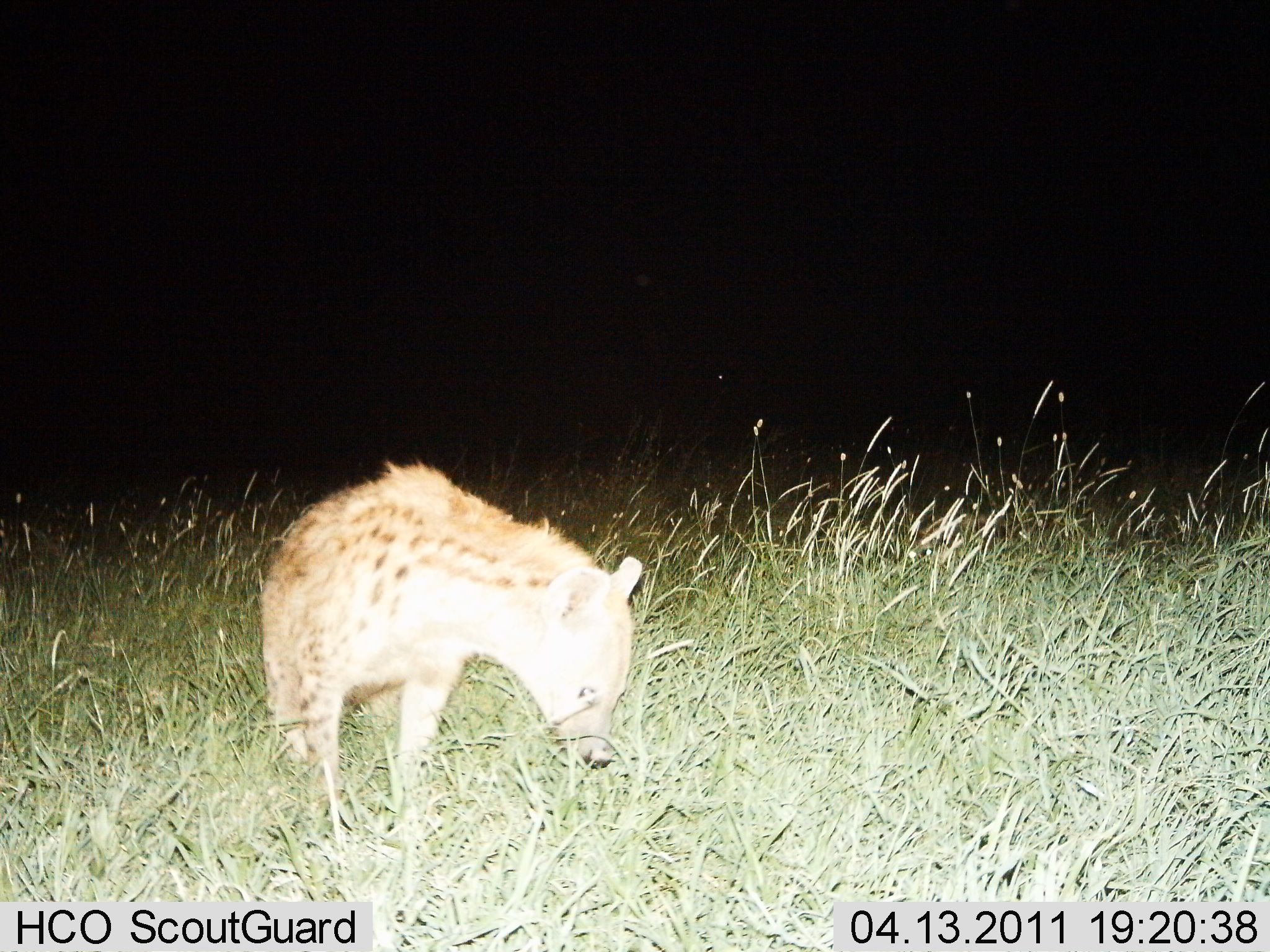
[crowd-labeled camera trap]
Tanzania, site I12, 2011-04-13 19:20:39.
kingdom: Animalia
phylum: Chordata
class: Mammalia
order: Carnivora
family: Hyaenidae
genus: Crocuta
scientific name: Crocuta crocuta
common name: spotted hyena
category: hyenaspotted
Hyenaspotted (spotted hyena) (Crocuta crocuta), count 1. Behavior (volunteer vote fractions): standing 62%, resting 0%, moving 38%, interacting 0%. Young present (vote fraction): 8%. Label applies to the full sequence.